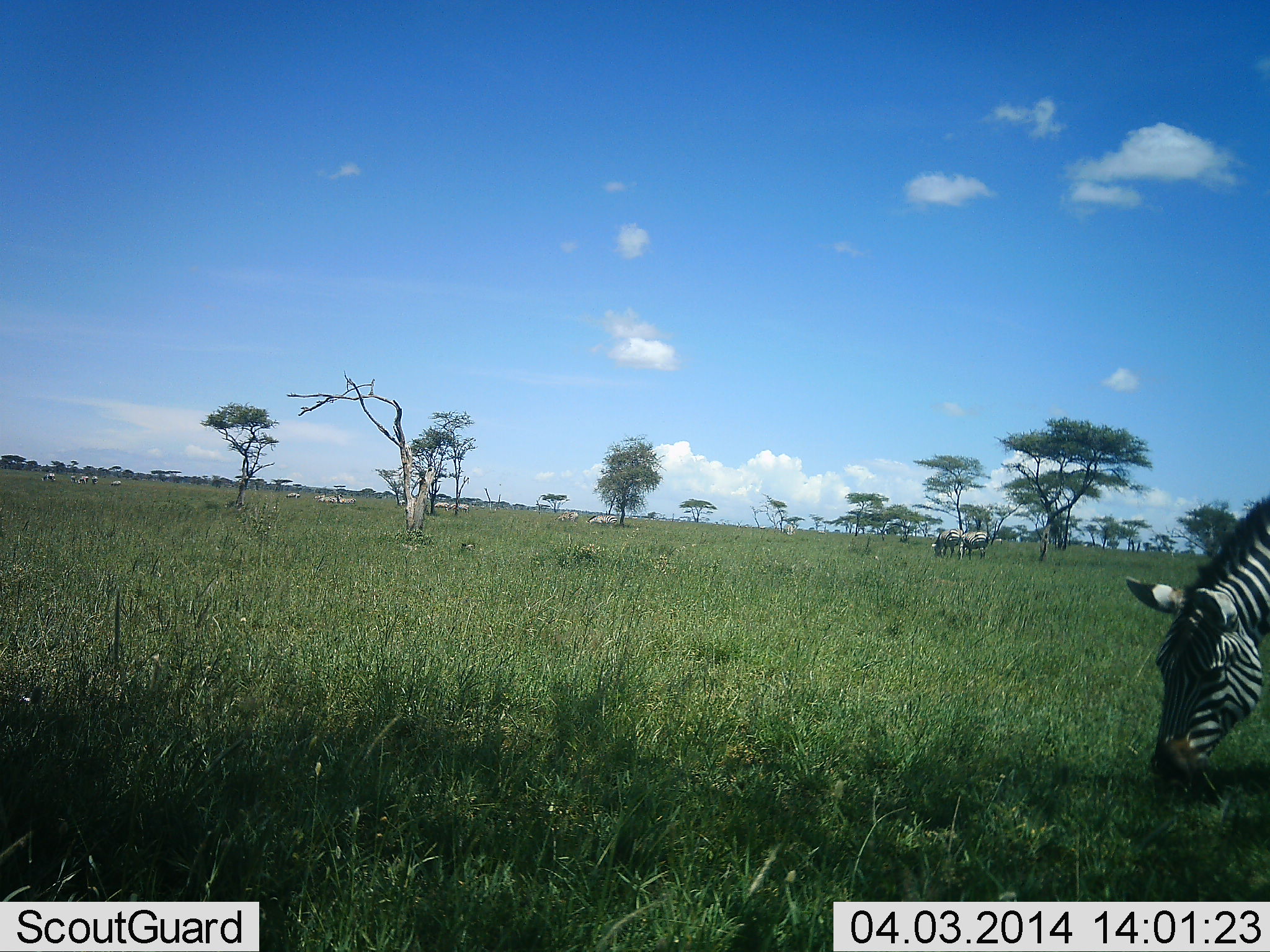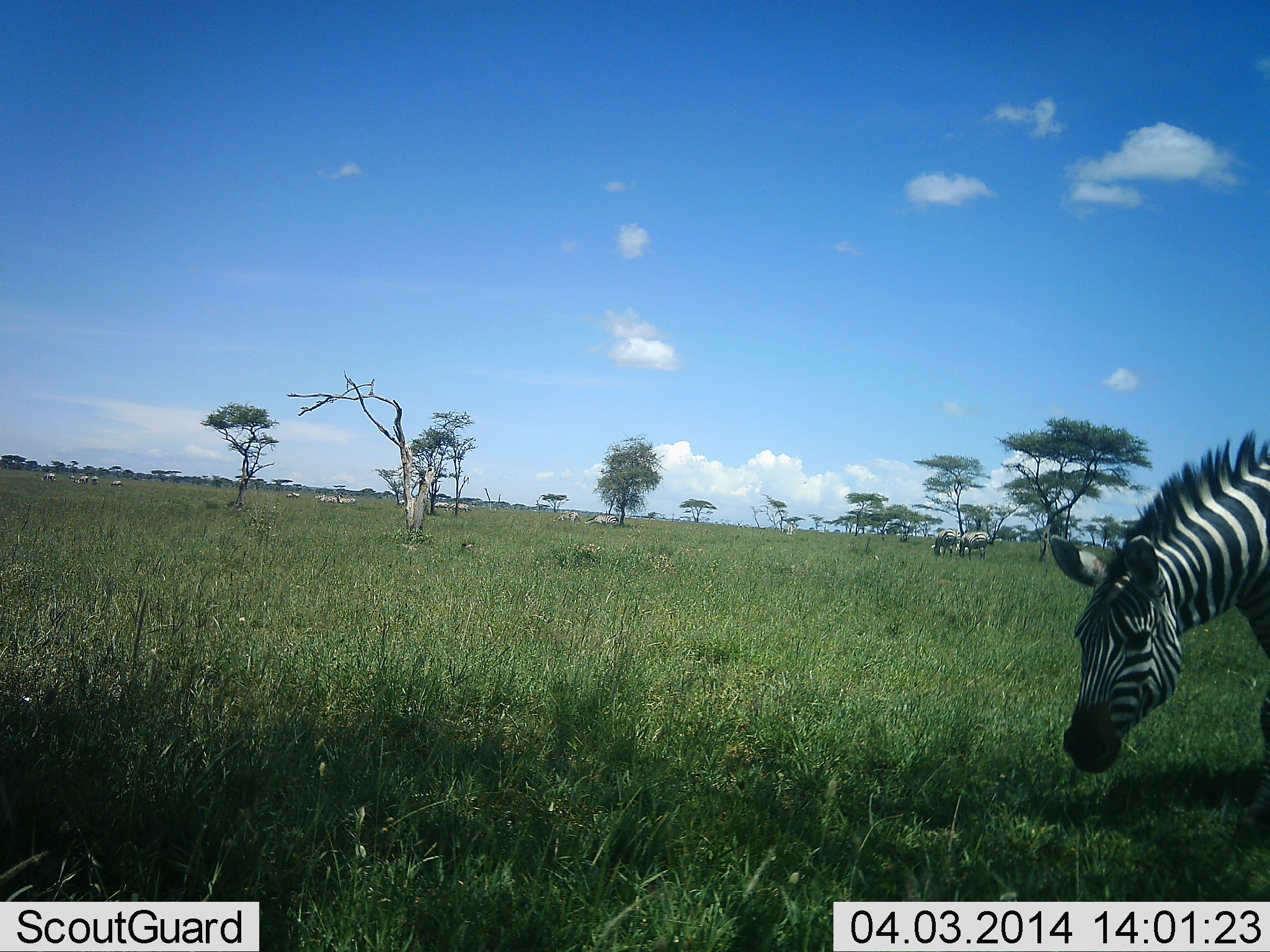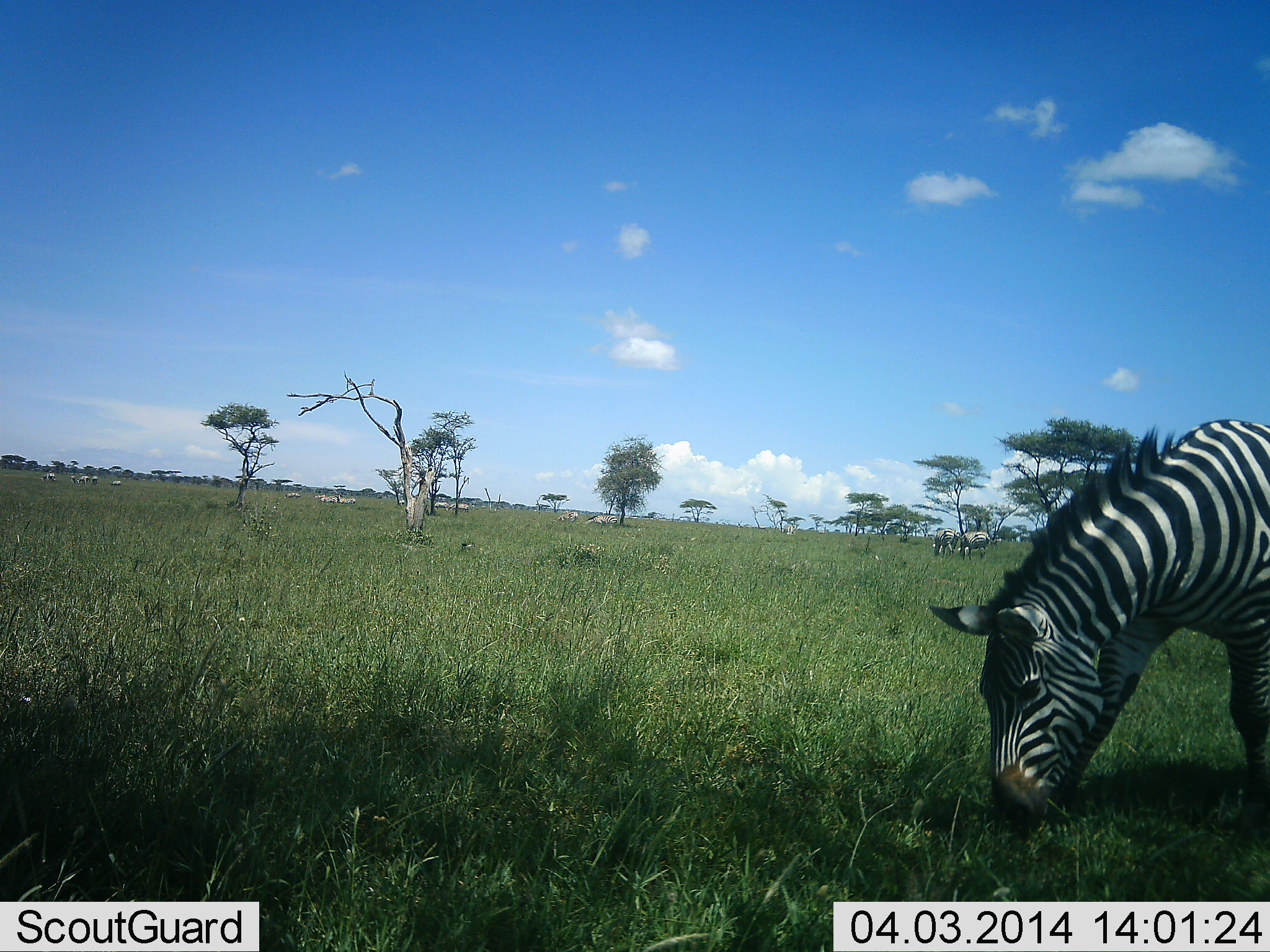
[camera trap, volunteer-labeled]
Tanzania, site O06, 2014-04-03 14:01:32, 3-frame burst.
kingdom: Animalia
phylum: Chordata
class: Mammalia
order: Perissodactyla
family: Equidae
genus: Equus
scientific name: Equus quagga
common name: plains zebra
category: zebra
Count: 1.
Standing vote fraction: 13%.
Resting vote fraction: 0%.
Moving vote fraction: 27%.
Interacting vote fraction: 0%.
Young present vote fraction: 0%.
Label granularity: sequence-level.